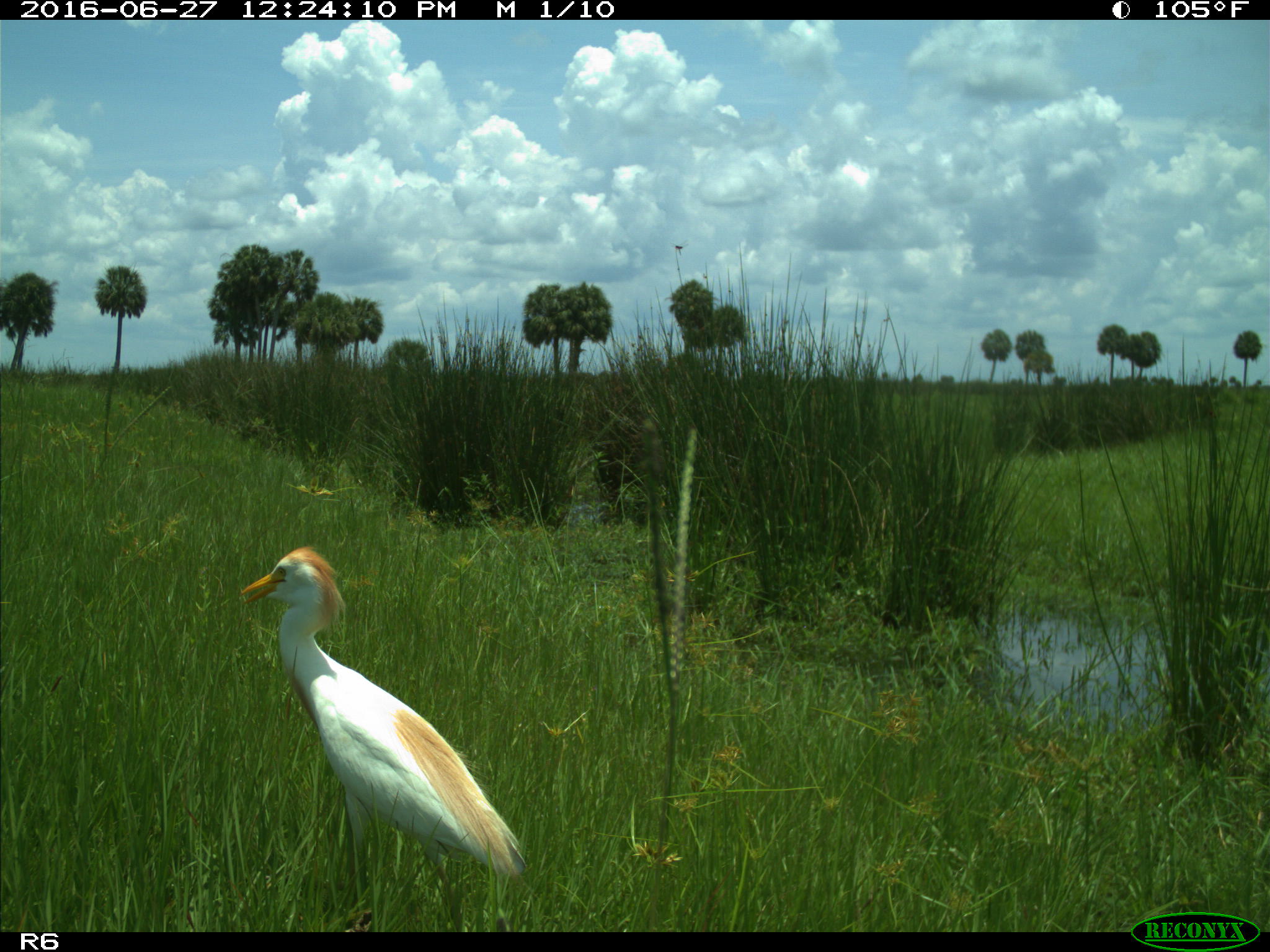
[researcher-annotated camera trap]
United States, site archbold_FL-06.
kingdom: Animalia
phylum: Chordata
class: Aves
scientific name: Aves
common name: birds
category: unidentified bird